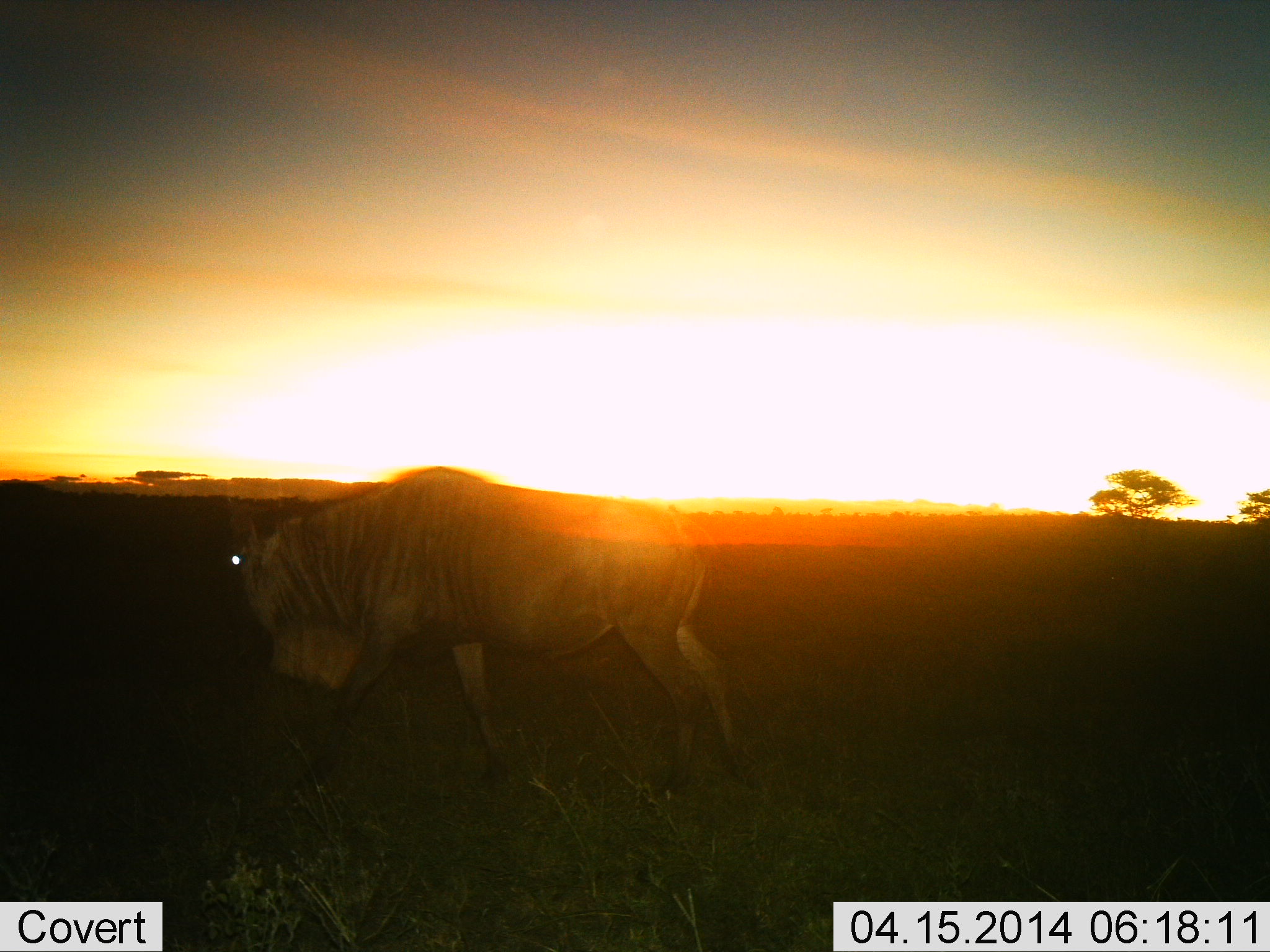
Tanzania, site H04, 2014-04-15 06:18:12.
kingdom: Animalia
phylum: Chordata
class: Mammalia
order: Artiodactyla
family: Bovidae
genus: Connochaetes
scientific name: Connochaetes taurinus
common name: blue wildebeest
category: wildebeest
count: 1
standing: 30%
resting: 0%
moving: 70%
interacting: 0%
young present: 0%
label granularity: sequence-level